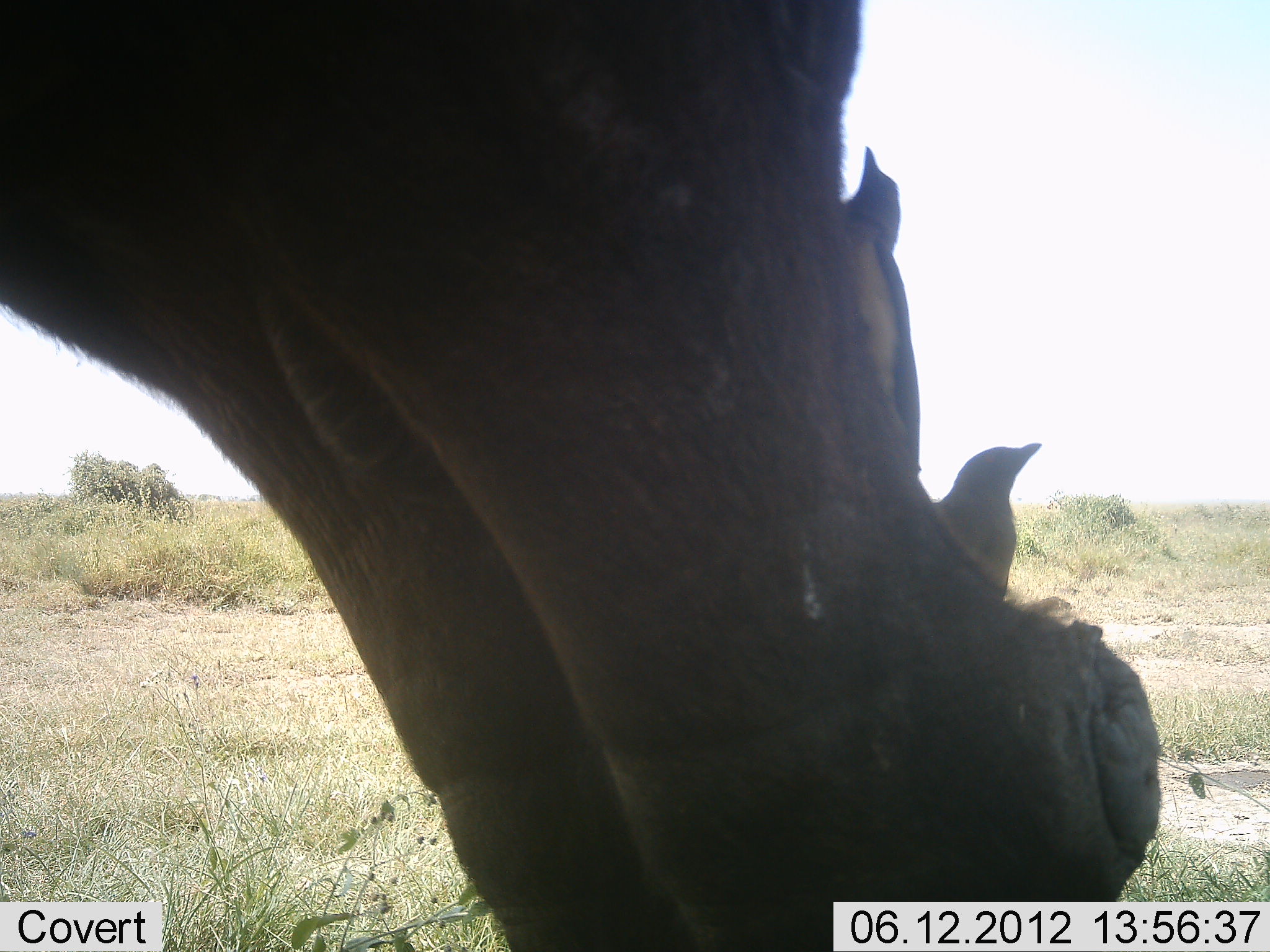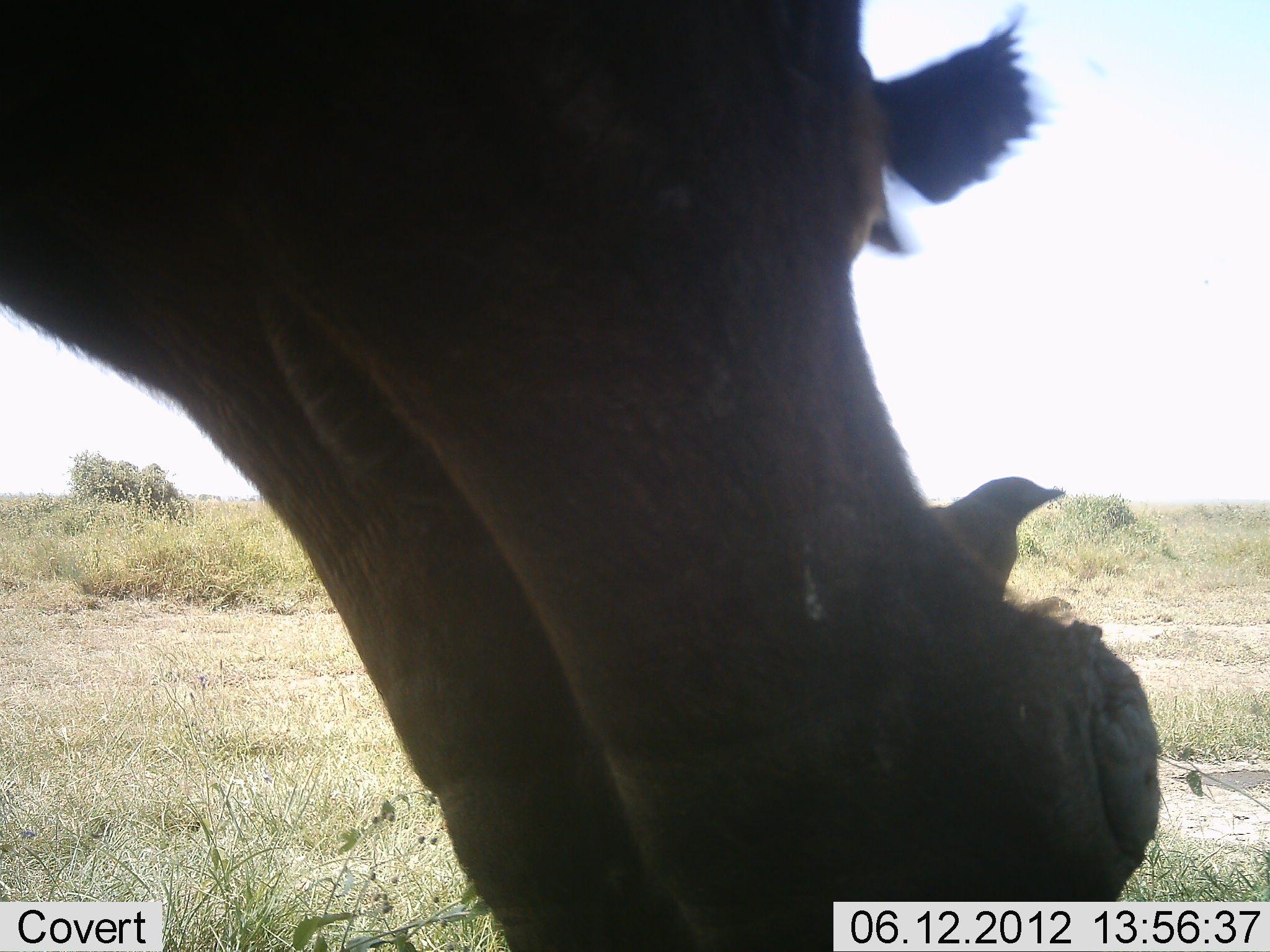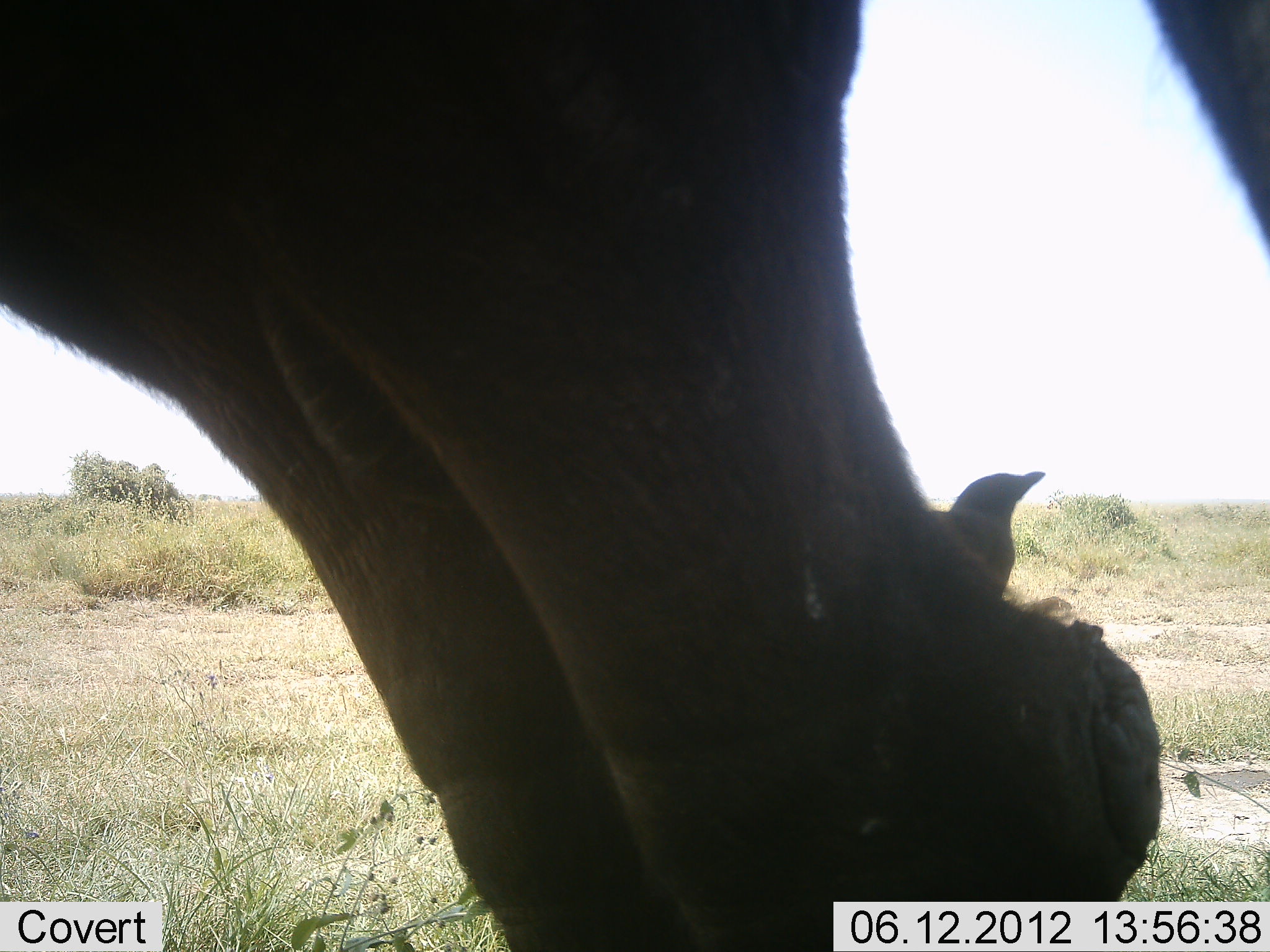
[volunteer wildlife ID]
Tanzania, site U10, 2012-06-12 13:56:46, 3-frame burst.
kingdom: Animalia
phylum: Chordata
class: Mammalia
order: Artiodactyla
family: Bovidae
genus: Syncerus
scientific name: Syncerus caffer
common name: cape buffalo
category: buffalo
Buffalo (cape buffalo) (Syncerus caffer), count 1. Behavior (volunteer vote fractions): standing 100%, resting 0%, moving 0%, interacting 0%. Young present (vote fraction): 0%. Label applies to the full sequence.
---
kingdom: Animalia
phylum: Chordata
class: Aves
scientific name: Aves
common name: bird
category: otherbird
Otherbird (bird) (Aves), count 2. Behavior (volunteer vote fractions): standing 43%, resting 5%, moving 43%, interacting 33%. Young present (vote fraction): 0%. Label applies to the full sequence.